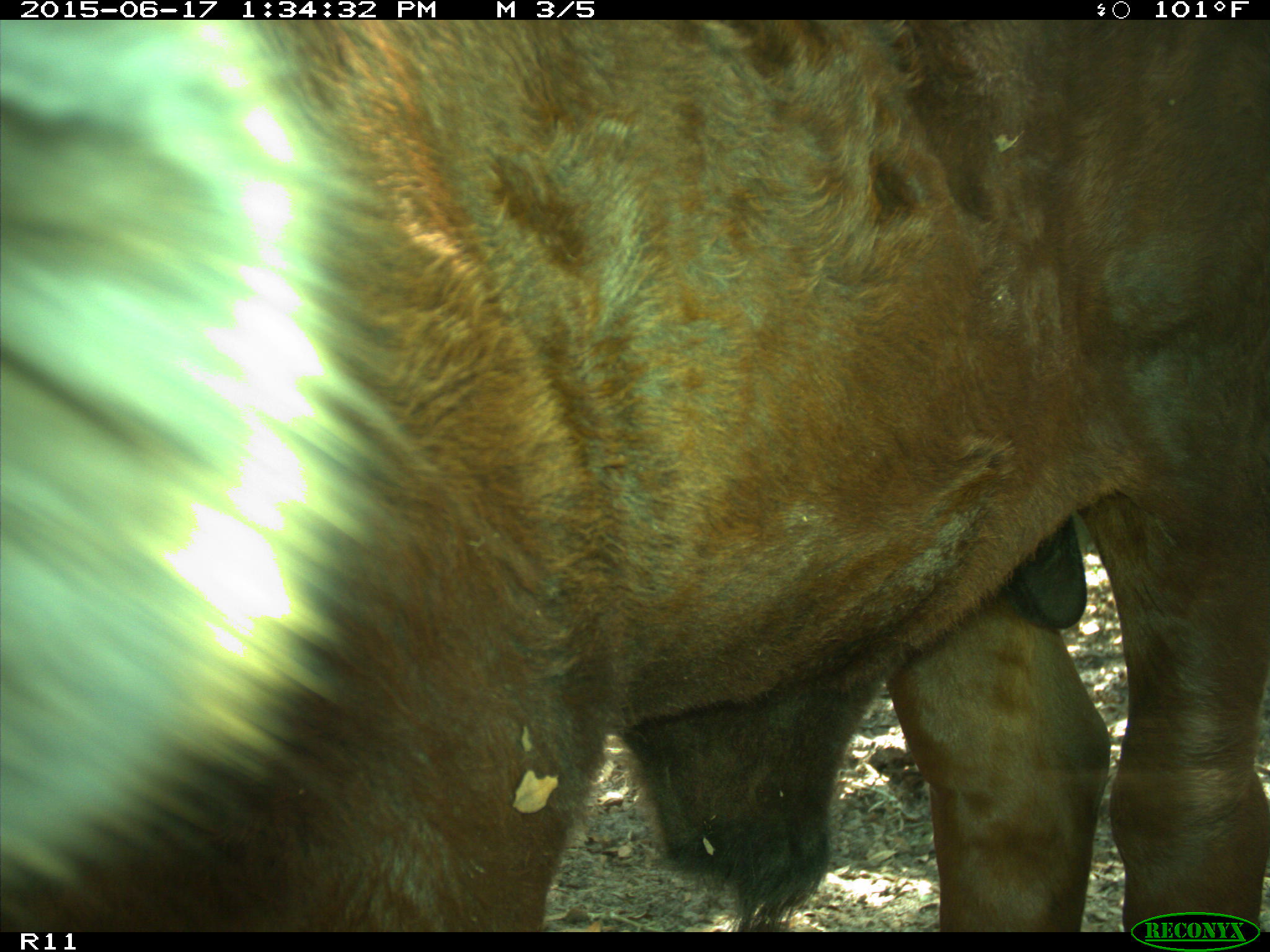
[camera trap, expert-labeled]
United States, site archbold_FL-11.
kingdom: Animalia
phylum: Chordata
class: Mammalia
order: Artiodactyla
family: Bovidae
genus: Bos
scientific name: Bos taurus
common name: domestic cow